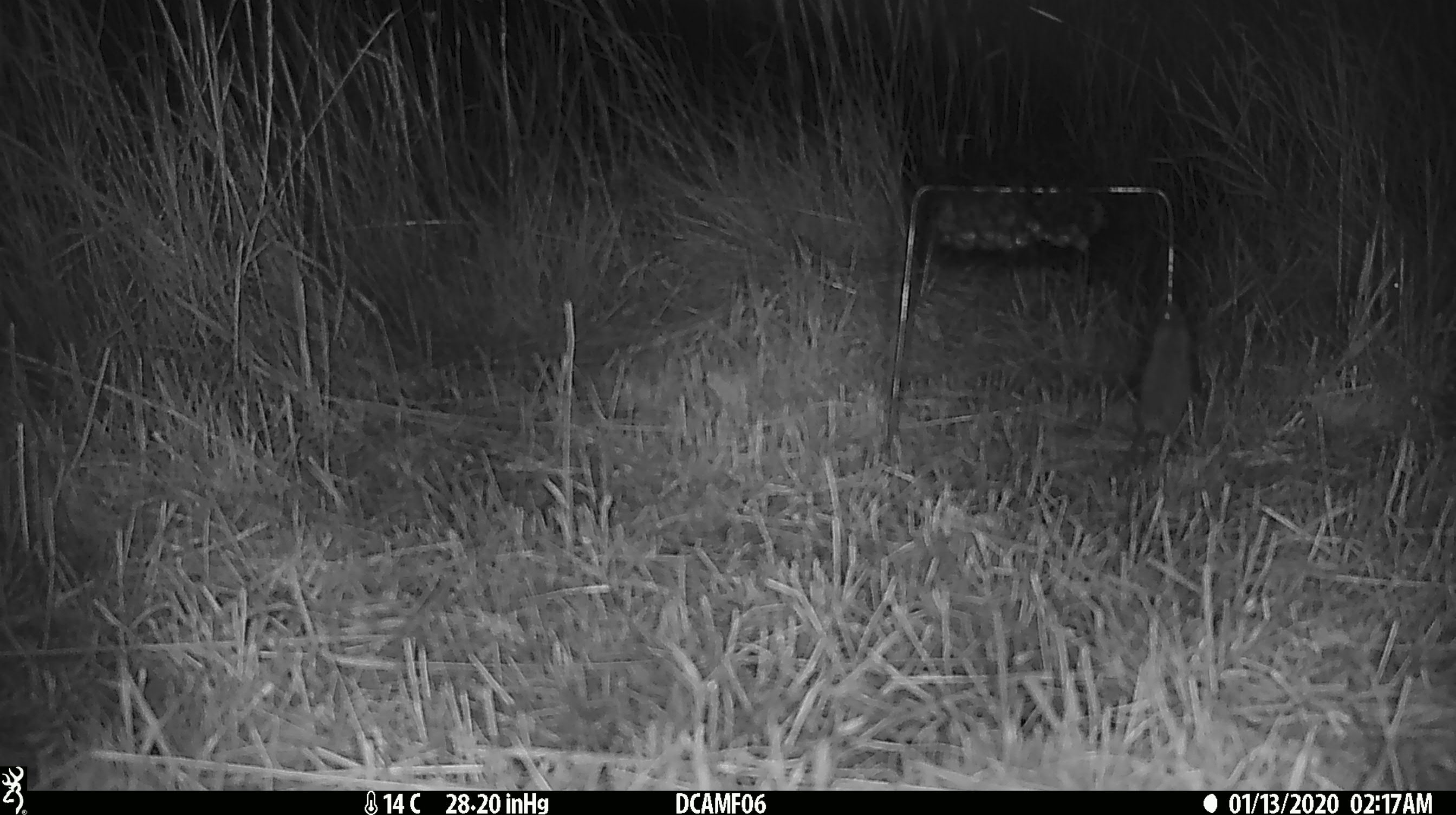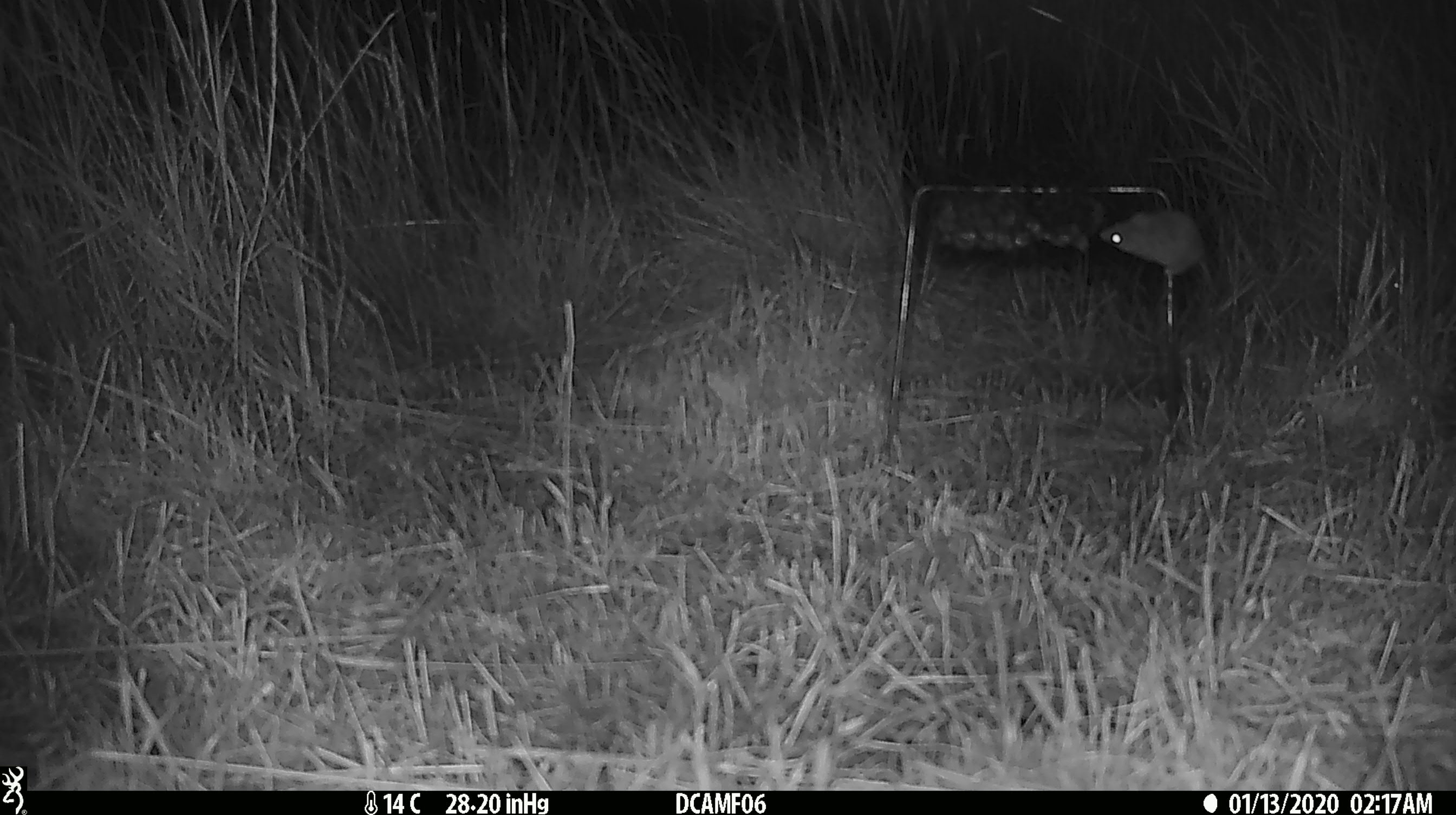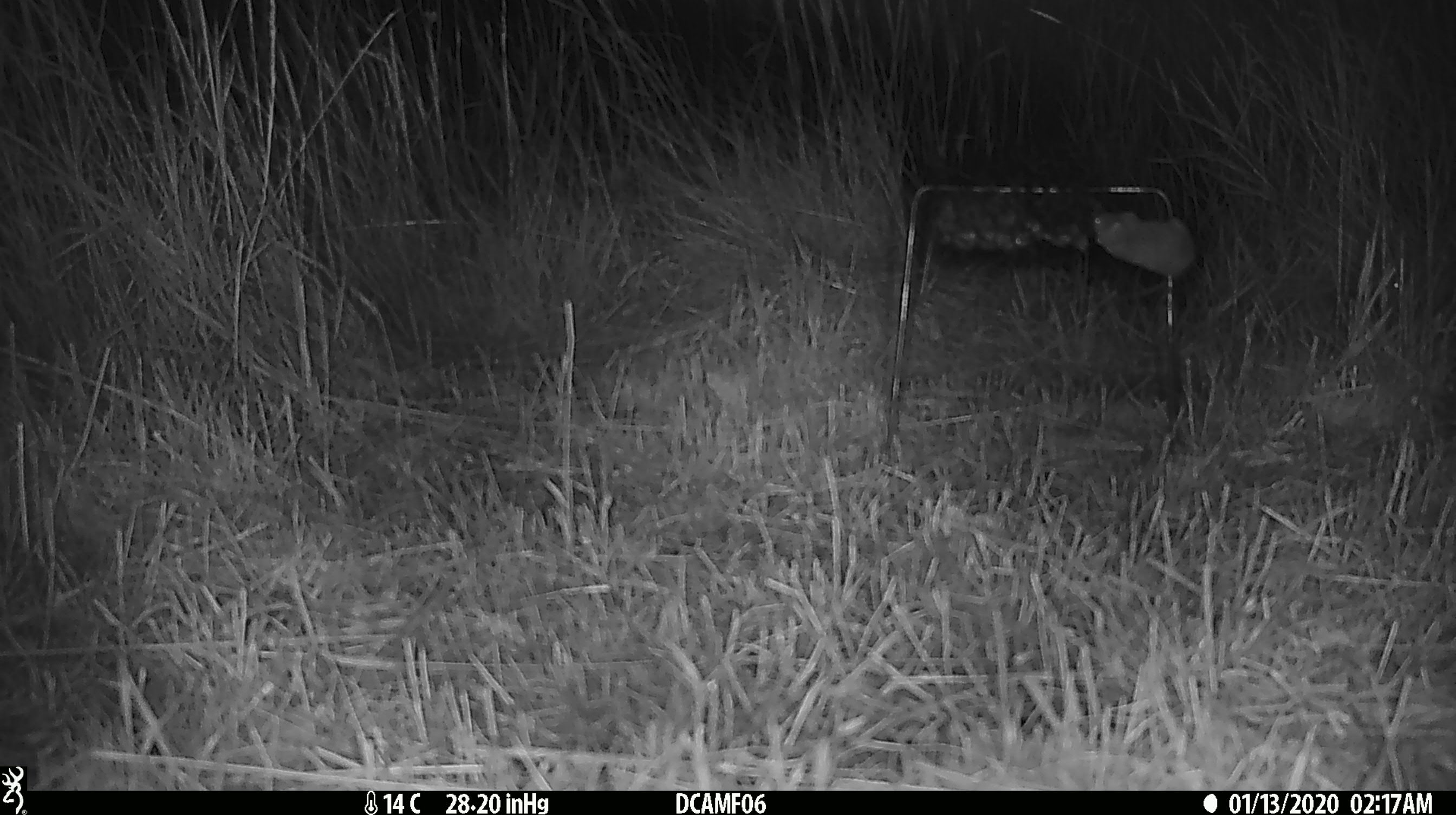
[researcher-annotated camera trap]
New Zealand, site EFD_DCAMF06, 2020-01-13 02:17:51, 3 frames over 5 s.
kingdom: Animalia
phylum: Chordata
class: Mammalia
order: Rodentia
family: Muridae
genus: Mus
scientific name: Mus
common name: mouse